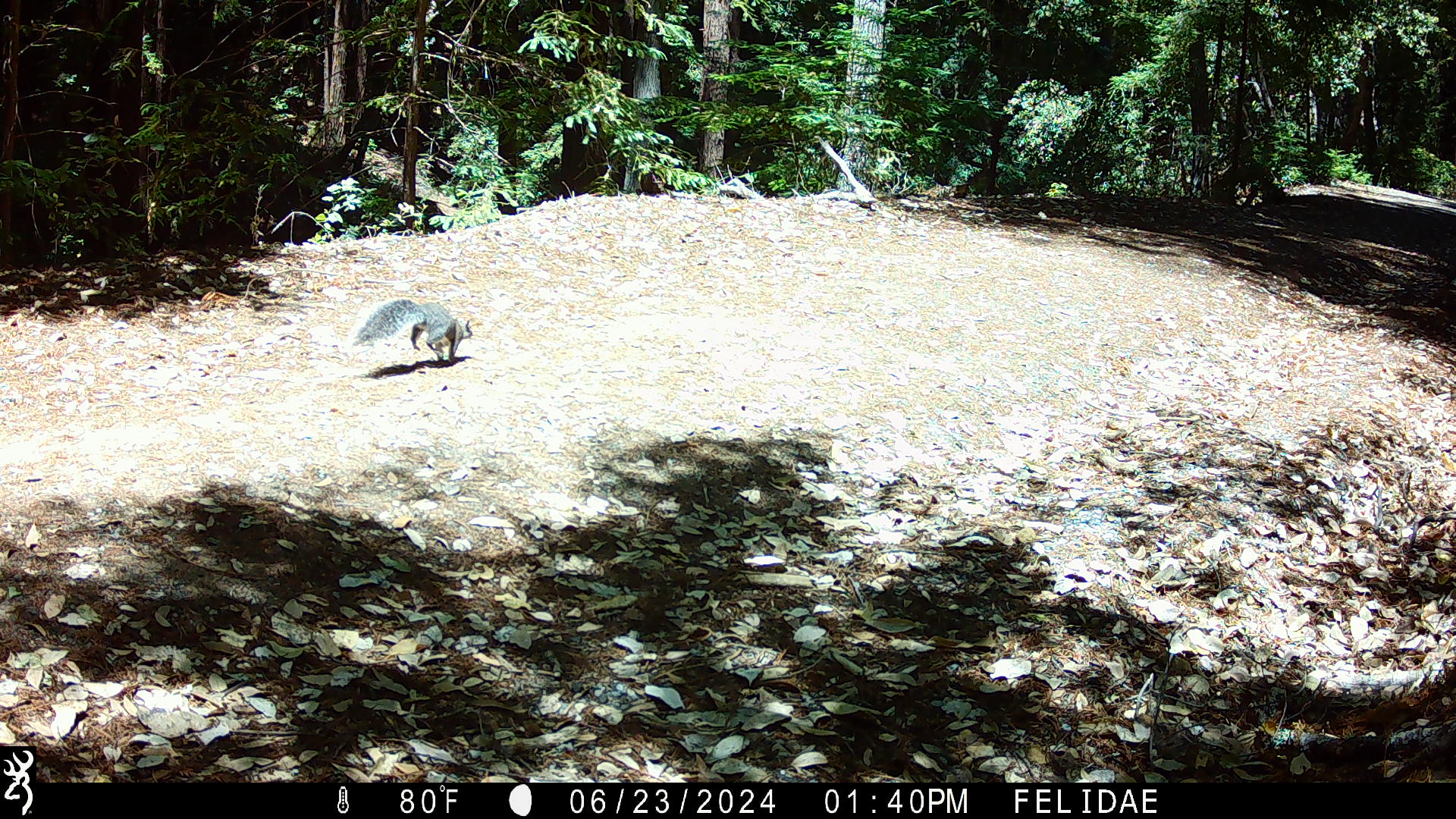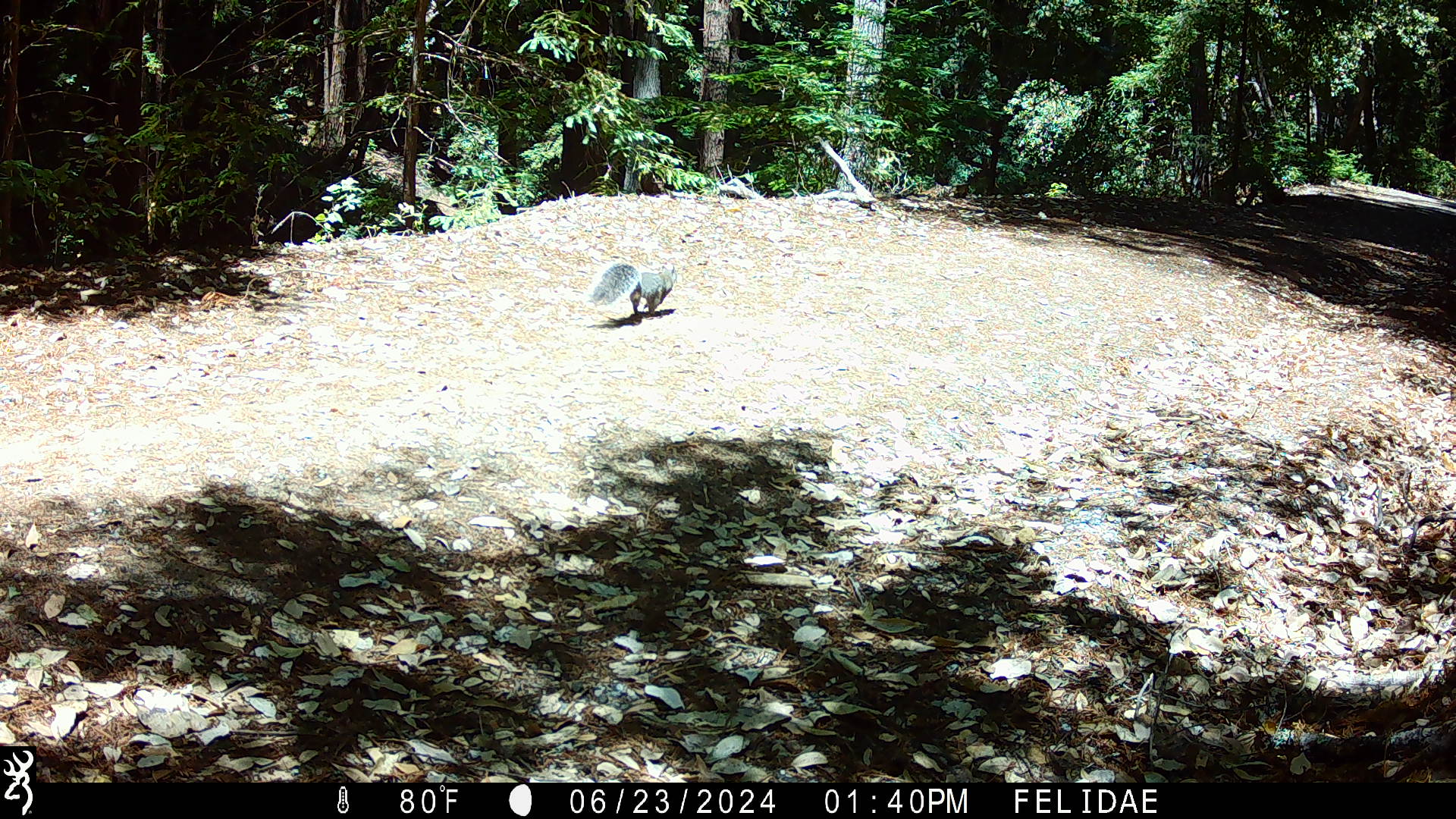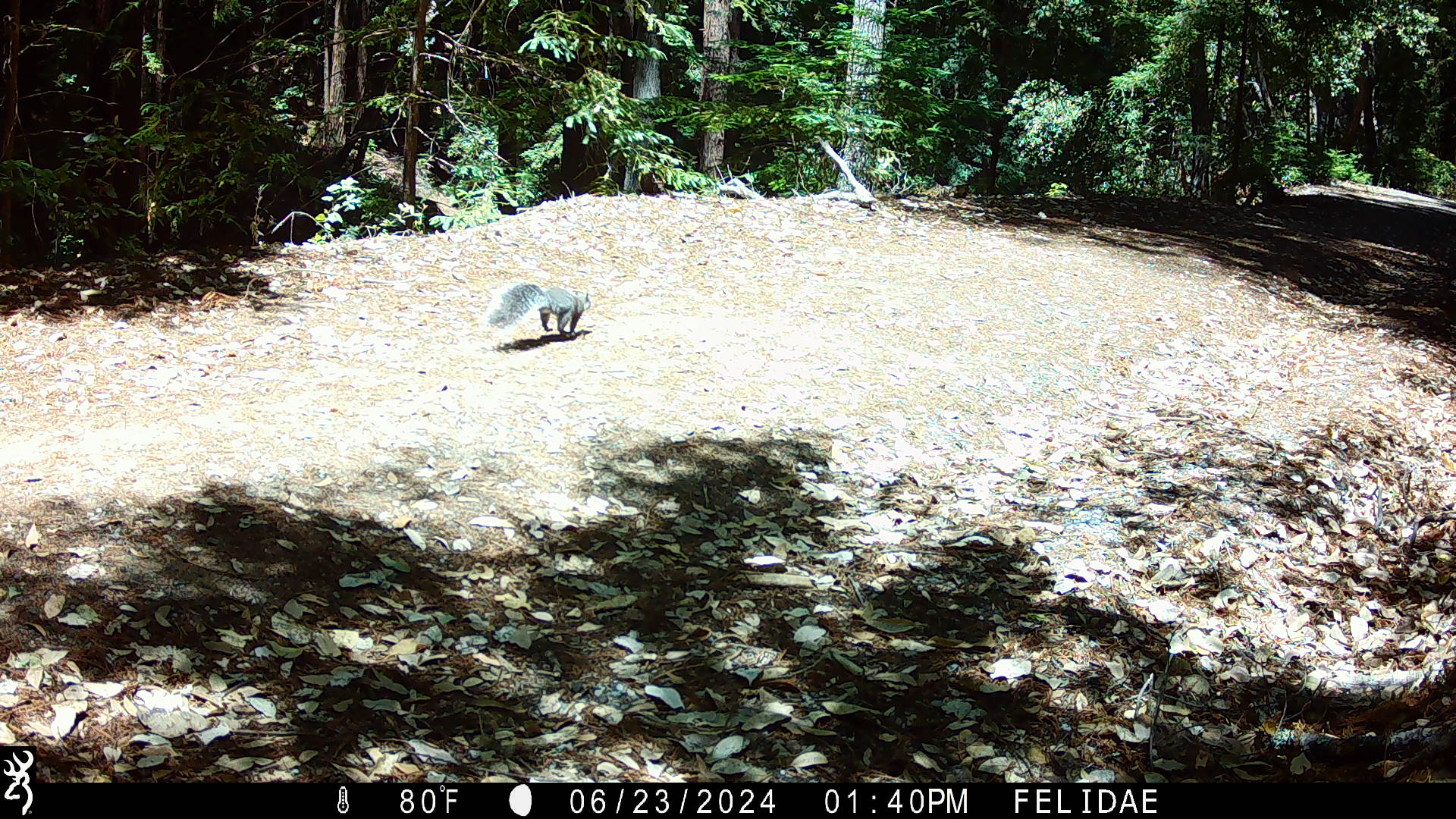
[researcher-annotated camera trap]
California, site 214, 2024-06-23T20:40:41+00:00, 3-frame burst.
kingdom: Animalia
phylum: Chordata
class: Mammalia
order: Rodentia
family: Sciuridae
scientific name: Sciuridae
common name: squirrel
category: unknown squirrel